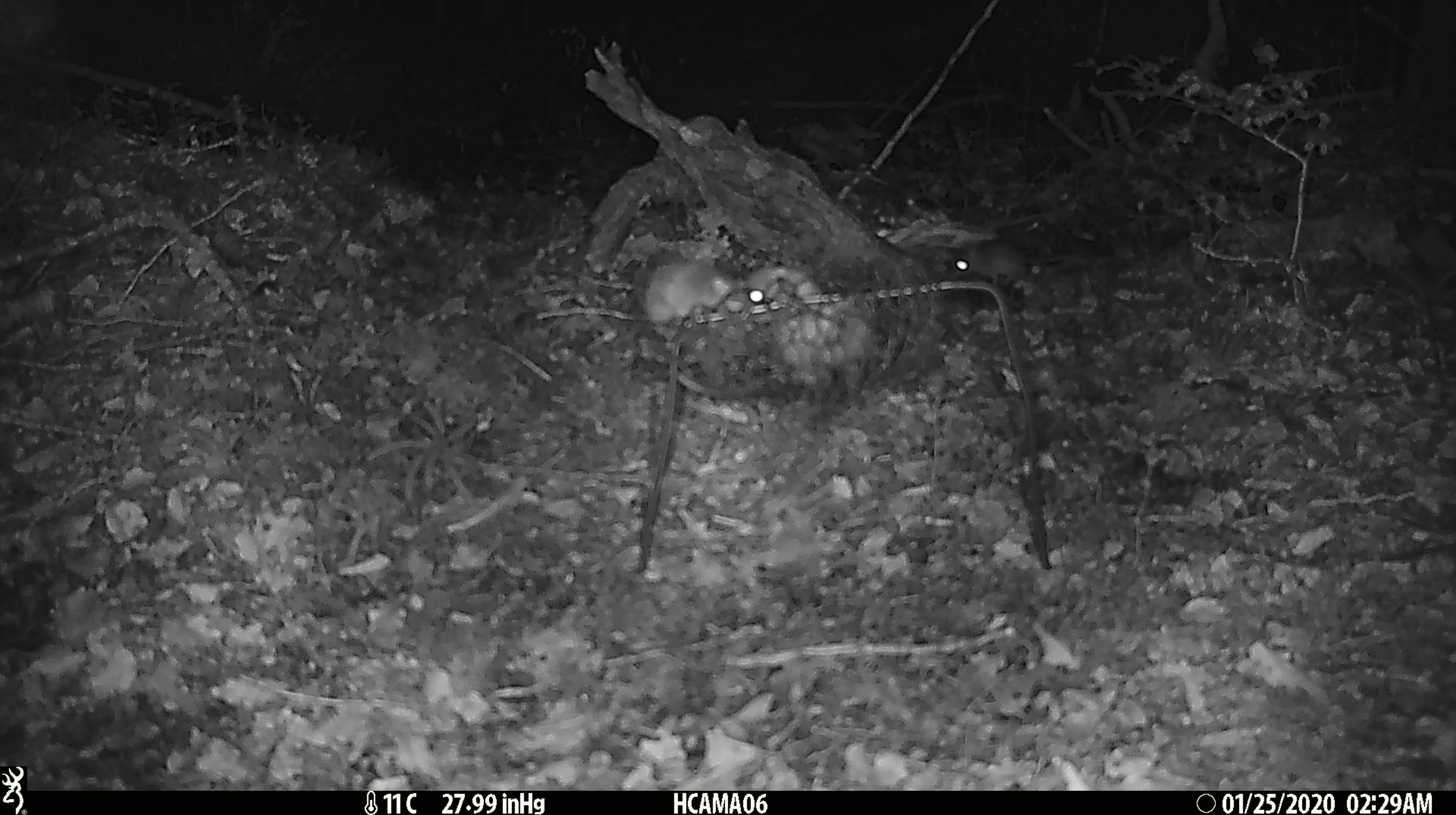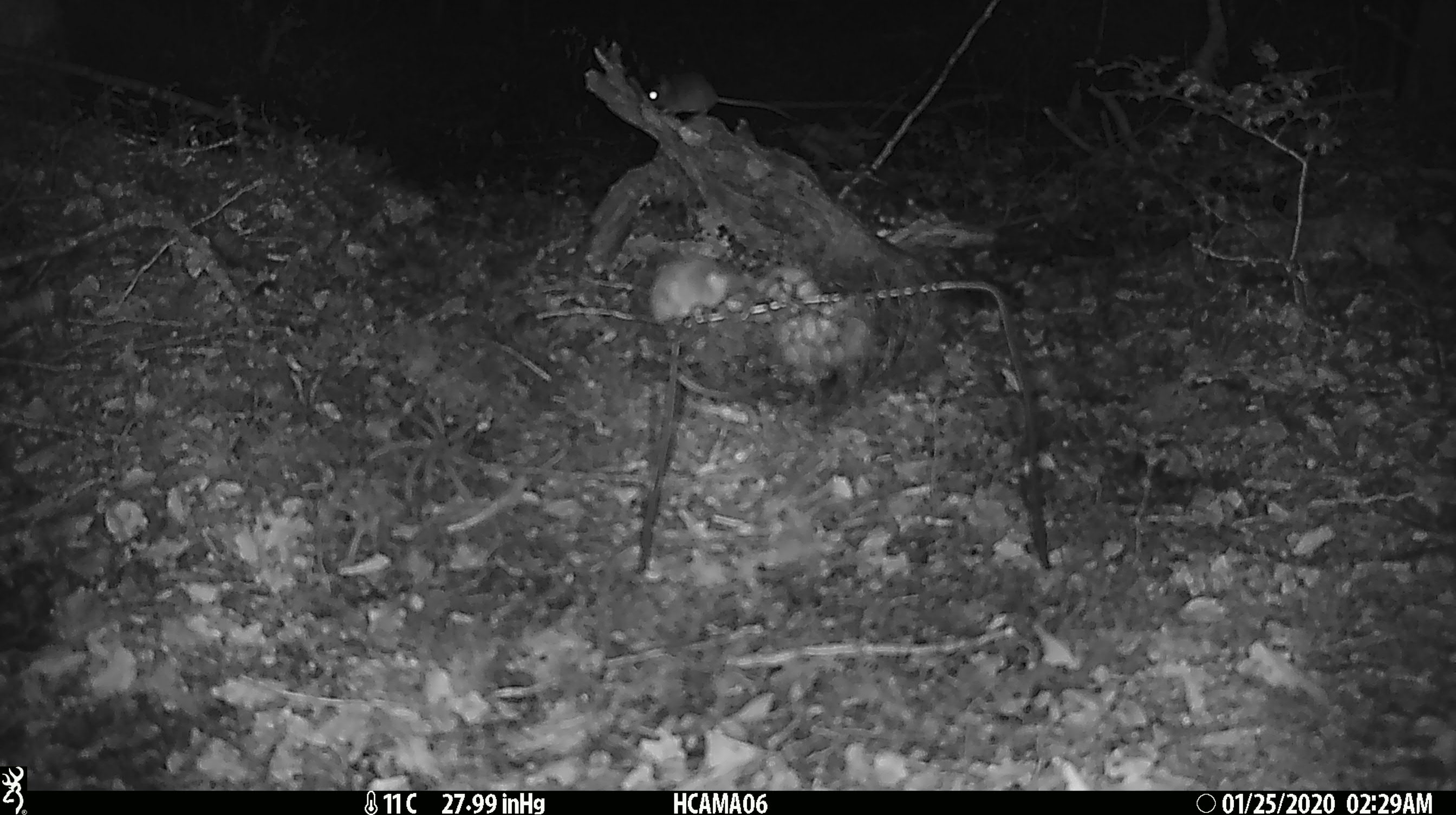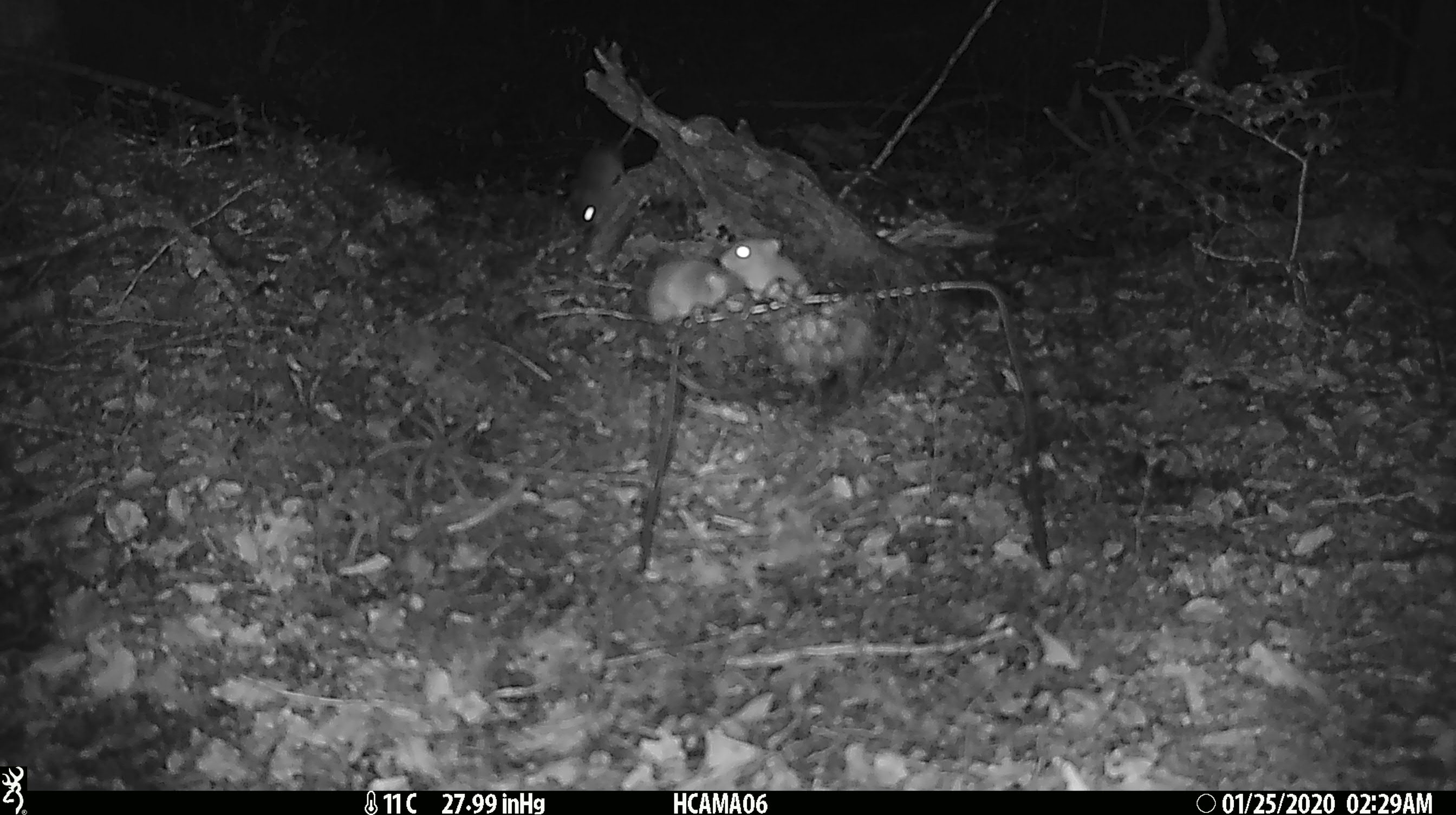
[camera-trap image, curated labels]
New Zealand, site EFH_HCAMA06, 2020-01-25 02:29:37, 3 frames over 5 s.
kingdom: Animalia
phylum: Chordata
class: Mammalia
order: Rodentia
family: Muridae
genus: Mus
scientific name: Mus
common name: mouse